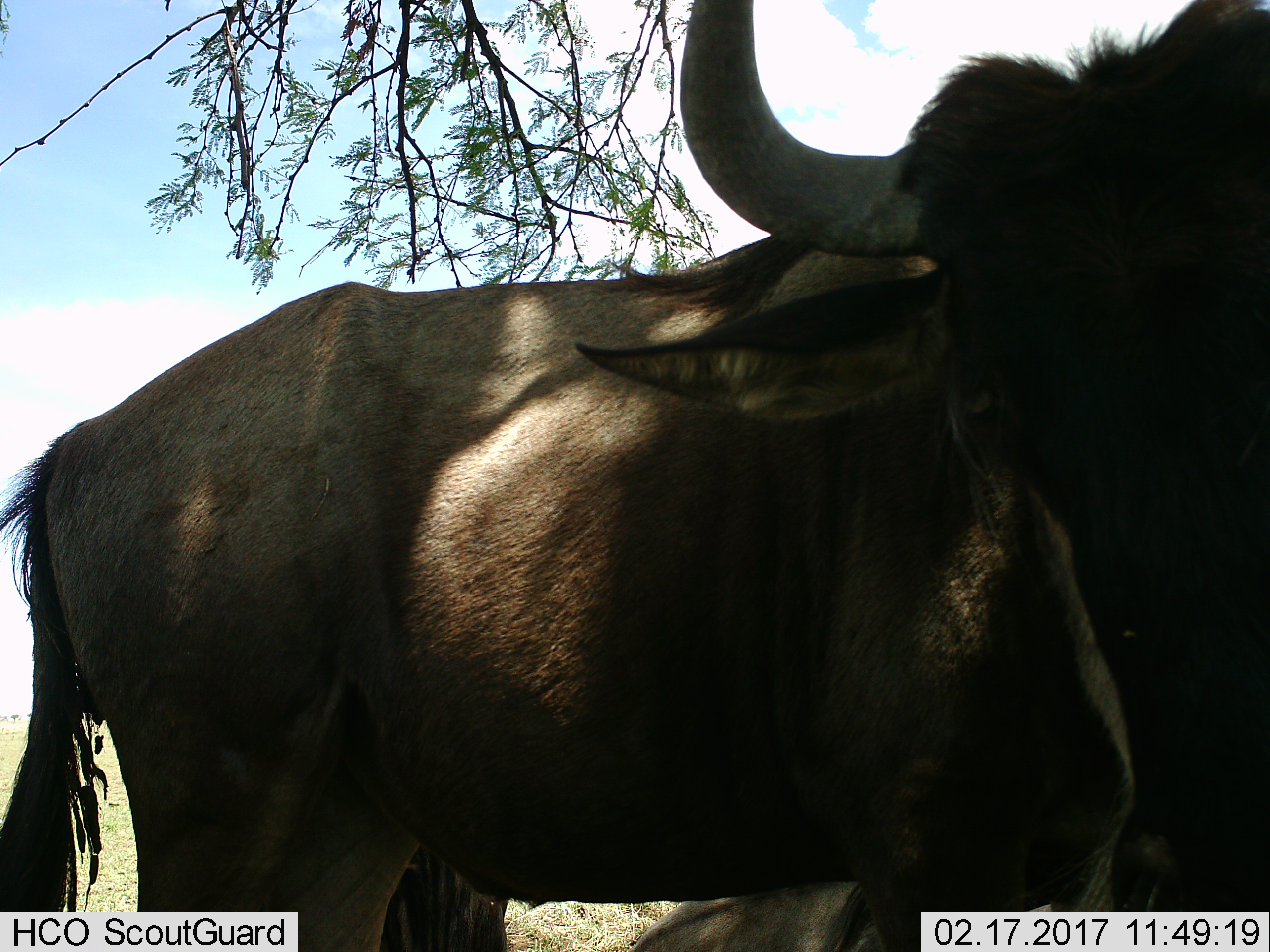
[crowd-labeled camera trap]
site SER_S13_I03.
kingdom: Animalia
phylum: Chordata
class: Mammalia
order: Artiodactyla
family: Bovidae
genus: Connochaetes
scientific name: Connochaetes taurinus taurinus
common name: blue wildebeest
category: wildebeestblue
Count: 2.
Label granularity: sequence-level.